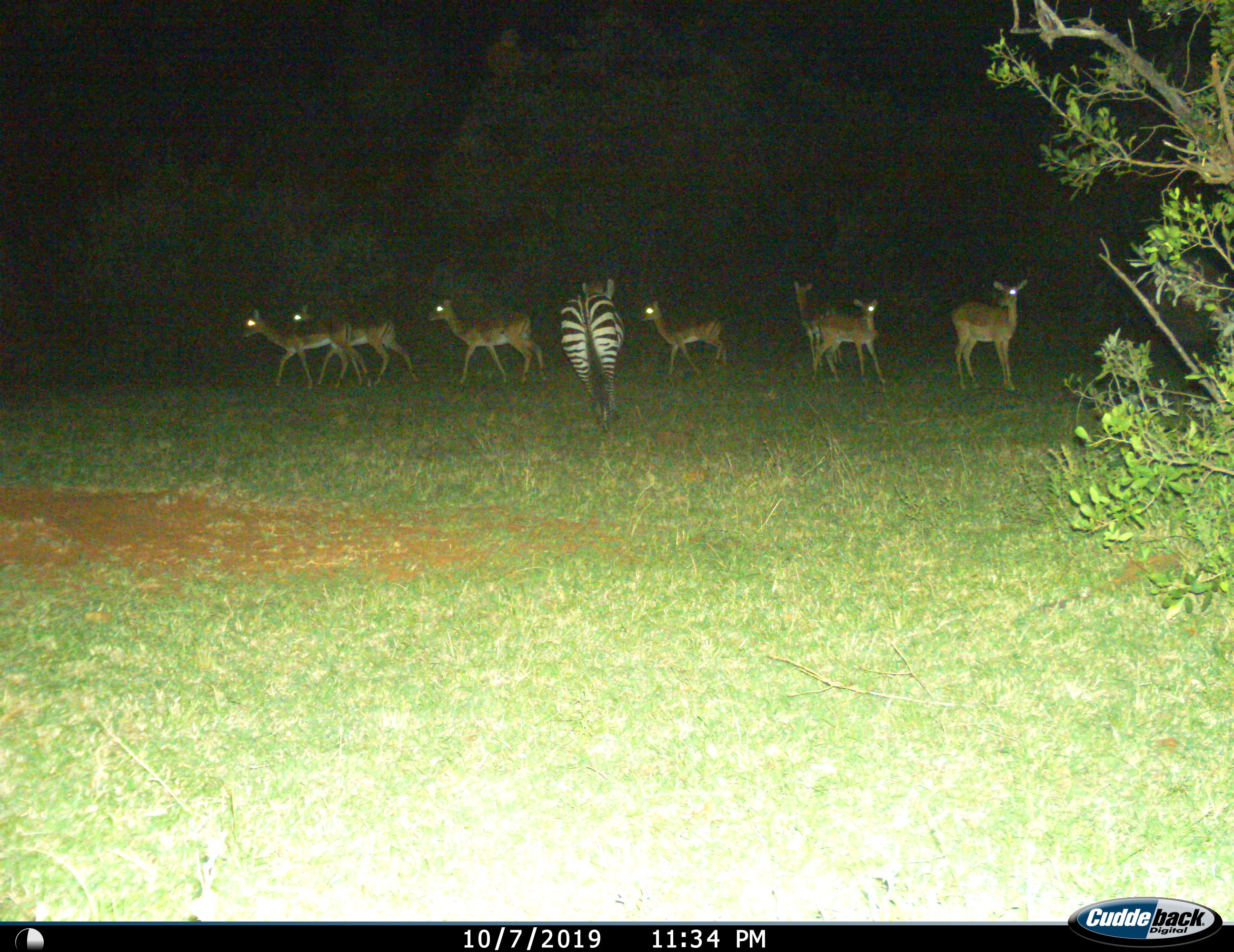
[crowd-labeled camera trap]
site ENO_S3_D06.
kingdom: Animalia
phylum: Chordata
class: Mammalia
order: Artiodactyla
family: Bovidae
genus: Aepyceros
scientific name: Aepyceros melampus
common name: impala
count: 7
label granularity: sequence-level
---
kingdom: Animalia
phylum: Chordata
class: Mammalia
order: Perissodactyla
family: Equidae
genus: Equus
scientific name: Equus quagga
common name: plains zebra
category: zebraplains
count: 1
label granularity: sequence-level